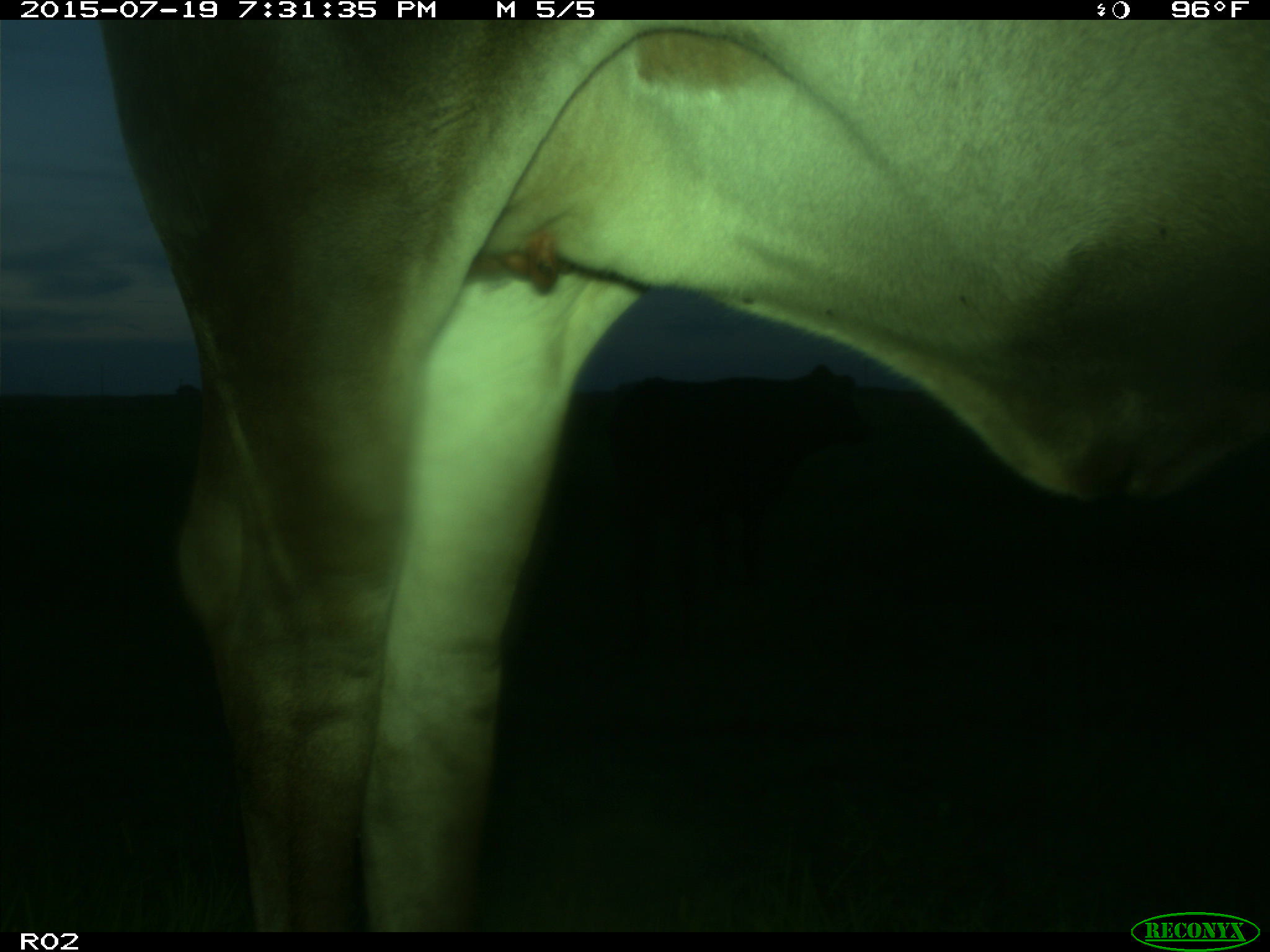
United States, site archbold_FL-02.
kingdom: Animalia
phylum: Chordata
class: Mammalia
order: Artiodactyla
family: Bovidae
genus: Bos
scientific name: Bos taurus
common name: domestic cow